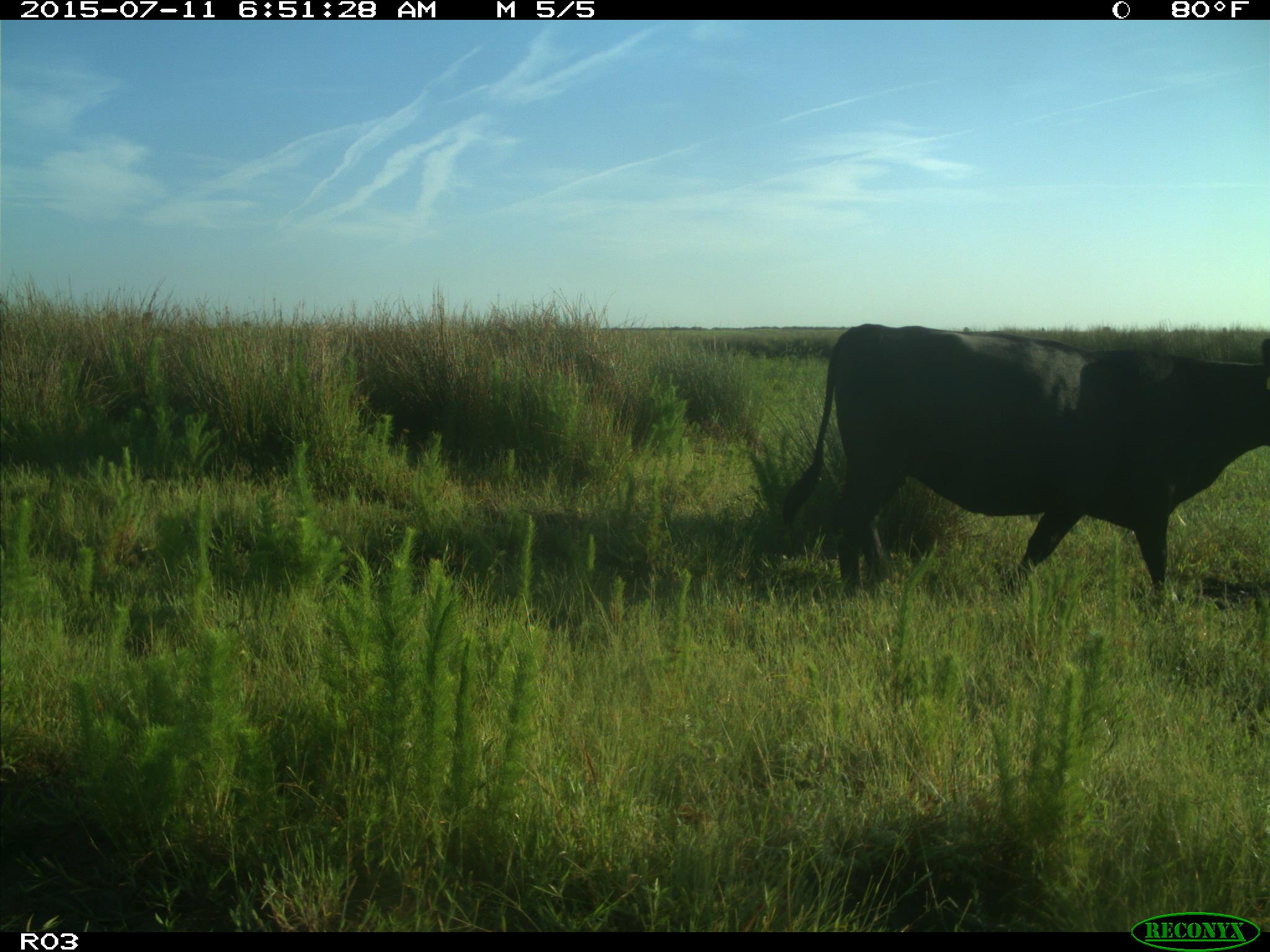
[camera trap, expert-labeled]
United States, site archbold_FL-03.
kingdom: Animalia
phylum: Chordata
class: Mammalia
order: Artiodactyla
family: Bovidae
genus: Bos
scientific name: Bos taurus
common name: domestic cow